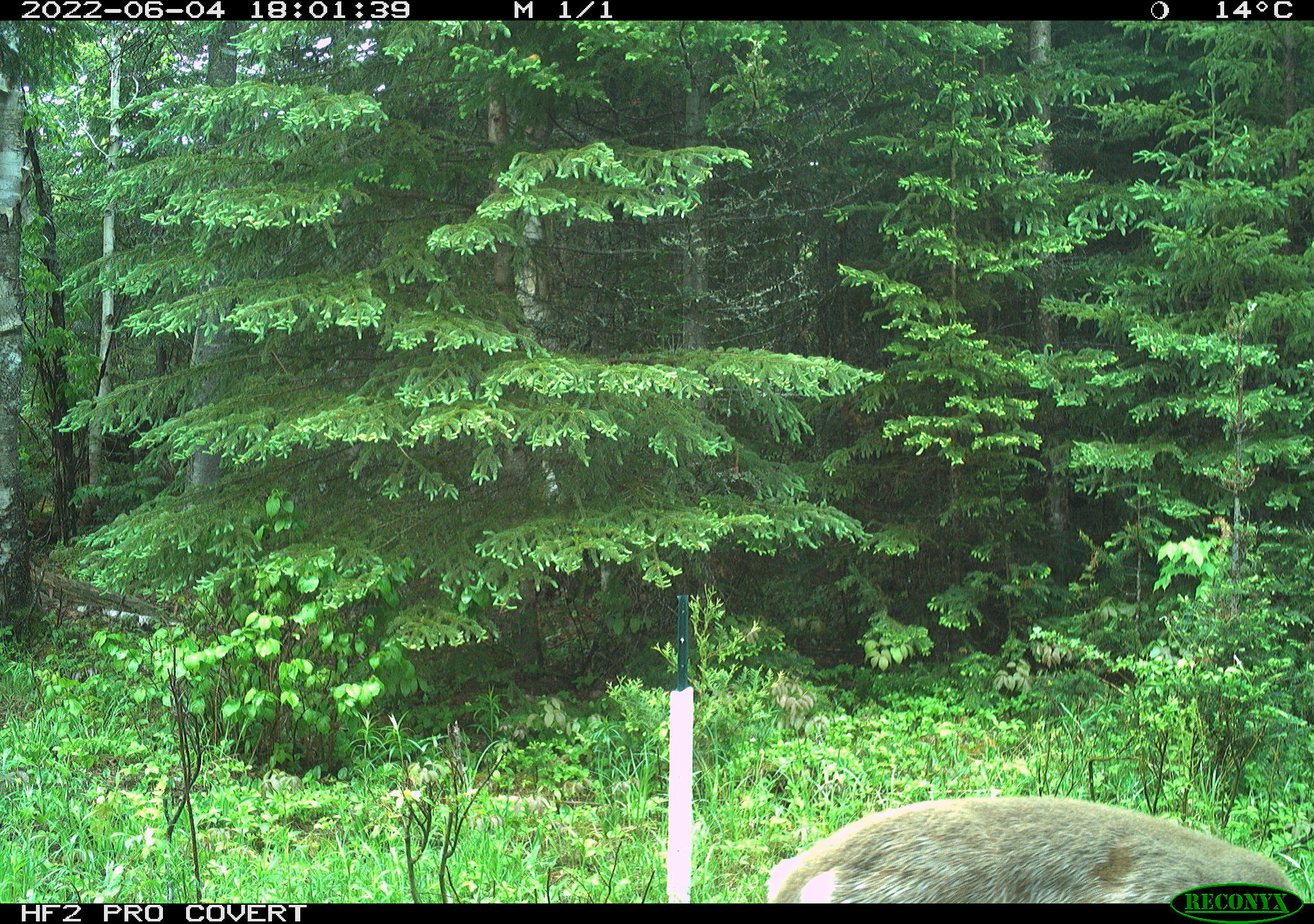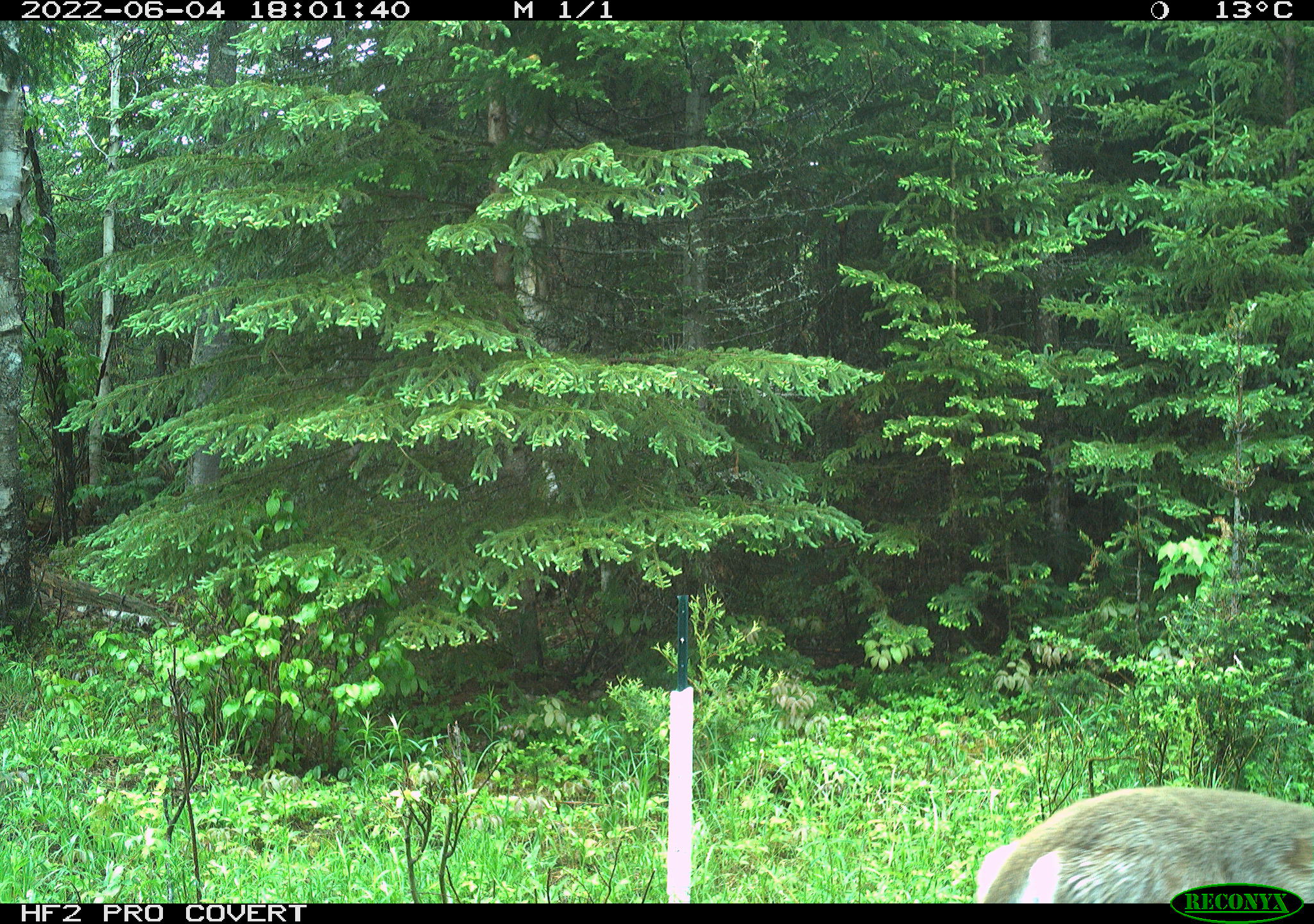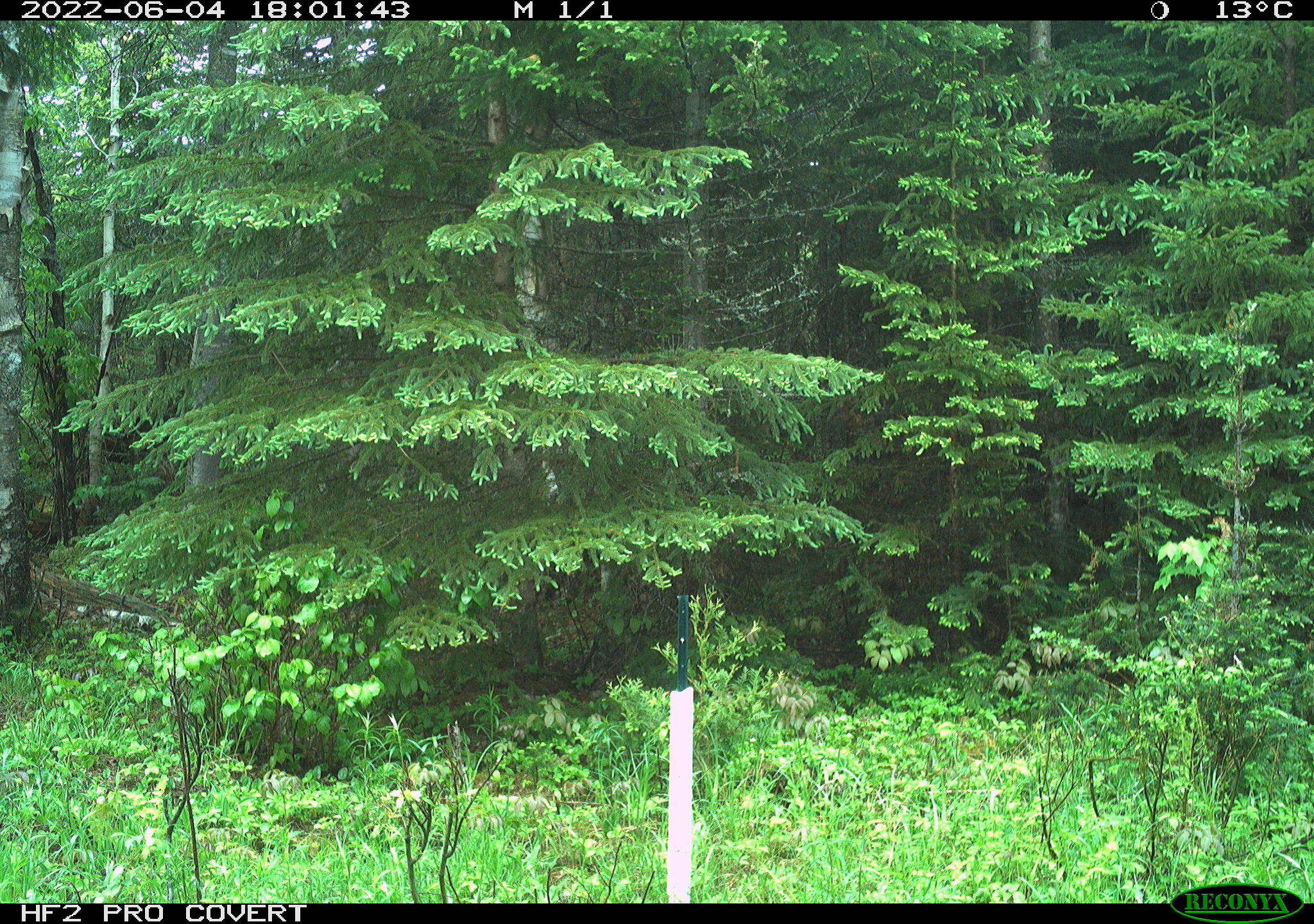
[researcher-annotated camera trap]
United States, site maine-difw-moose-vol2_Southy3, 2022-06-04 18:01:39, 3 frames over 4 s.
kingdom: Animalia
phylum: Chordata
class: Mammalia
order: Artiodactyla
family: Cervidae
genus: Odocoileus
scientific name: Odocoileus virginianus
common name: white-tailed deer